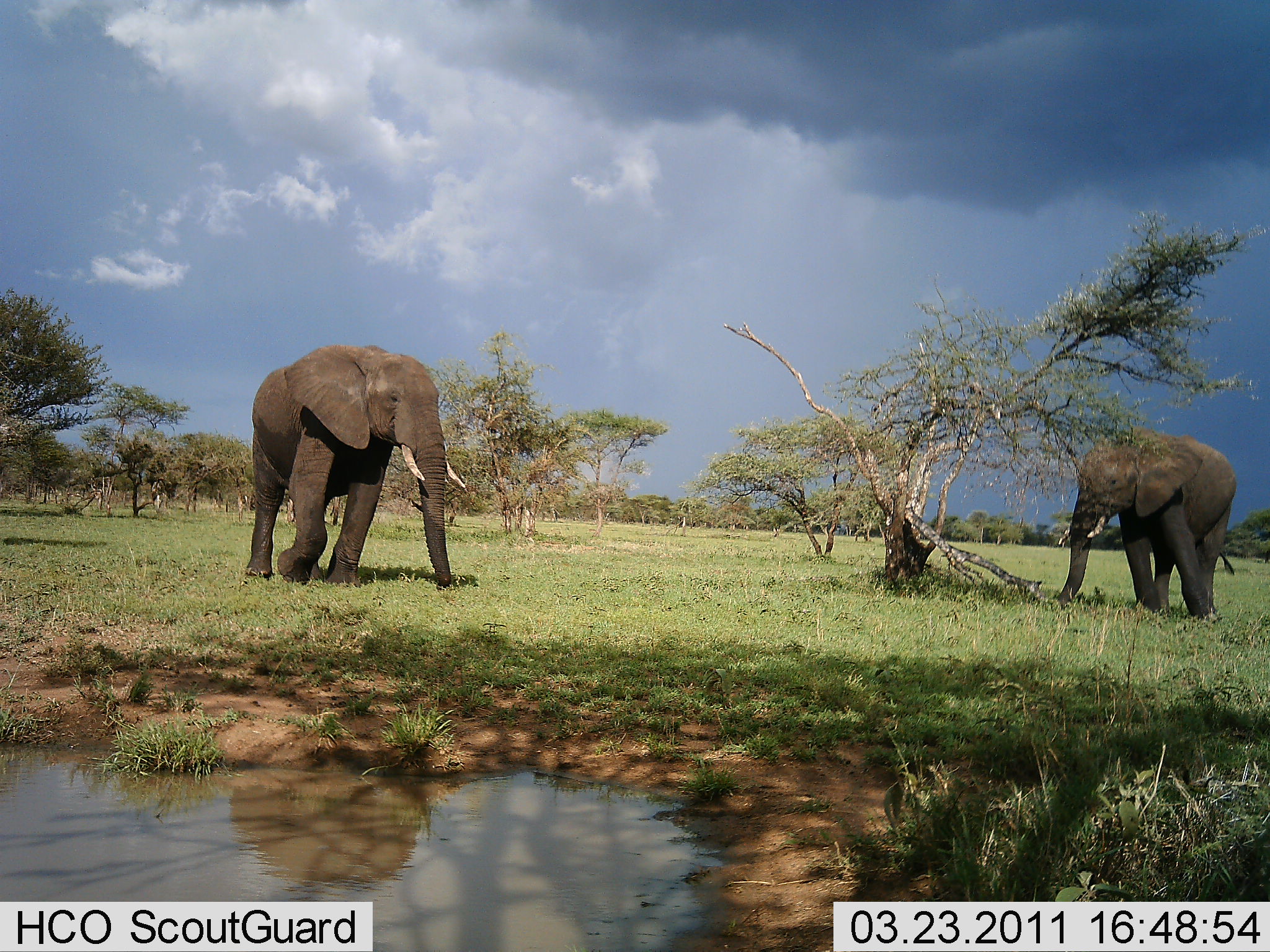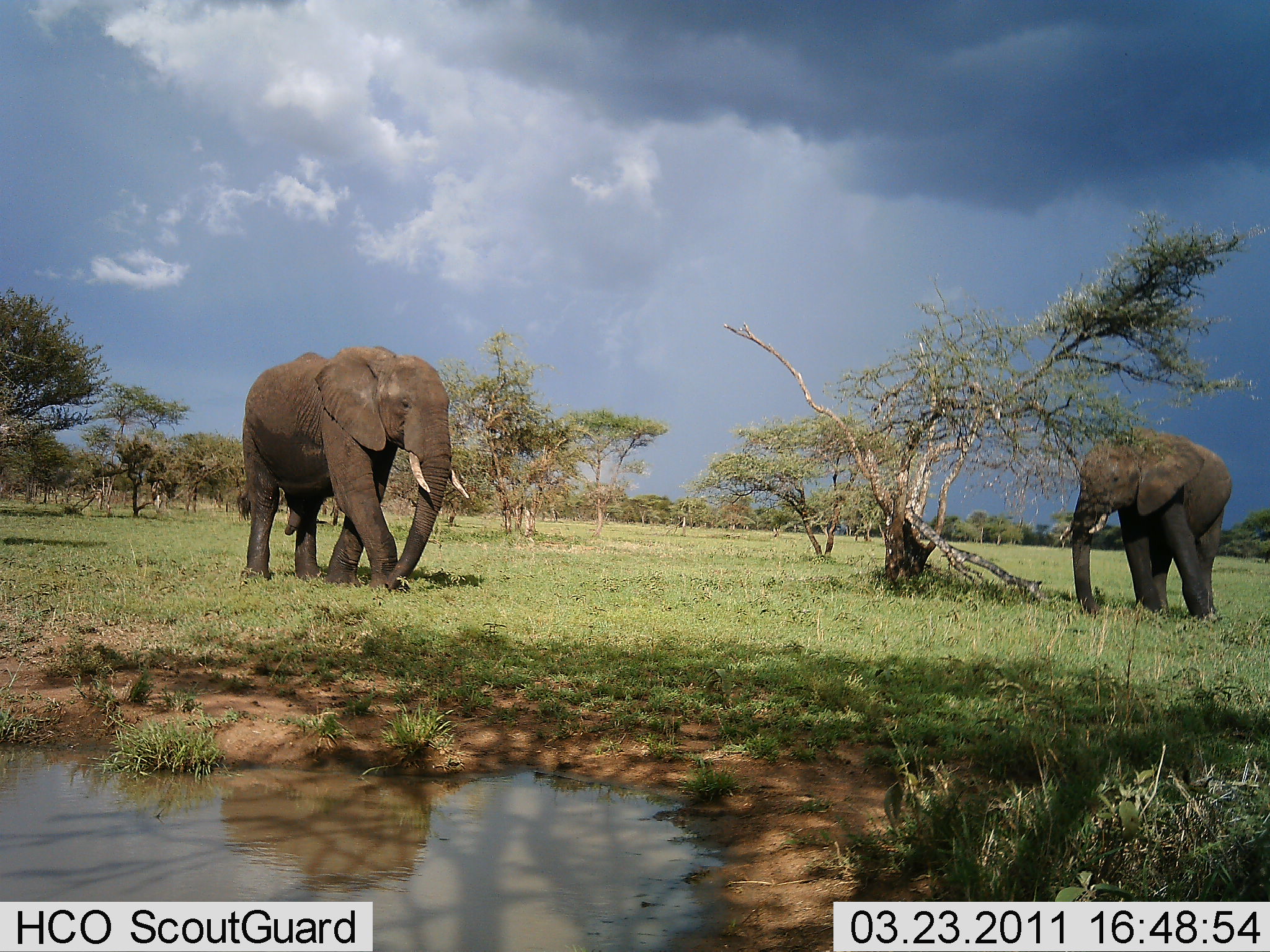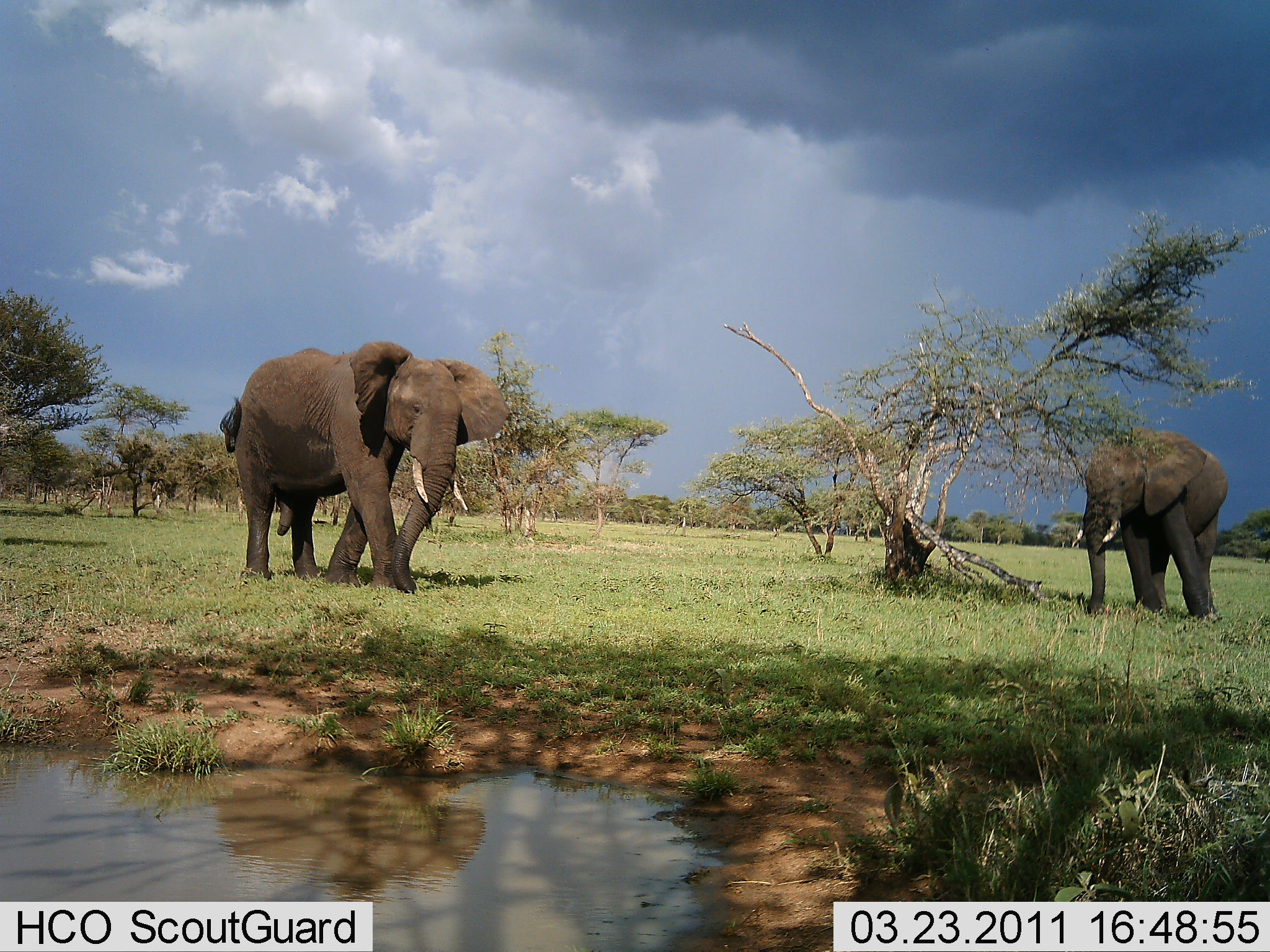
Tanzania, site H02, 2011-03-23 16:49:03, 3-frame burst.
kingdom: Animalia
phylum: Chordata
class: Mammalia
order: Proboscidea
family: Elephantidae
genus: Loxodonta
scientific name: Loxodonta africana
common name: african bush elephant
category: elephant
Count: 2.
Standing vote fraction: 75%.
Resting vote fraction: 0%.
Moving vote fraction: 33%.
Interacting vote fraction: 0%.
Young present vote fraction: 0%.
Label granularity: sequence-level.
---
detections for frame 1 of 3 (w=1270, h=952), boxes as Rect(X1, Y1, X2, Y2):
animal: Rect(243, 344, 453, 591); Rect(1050, 427, 1236, 624)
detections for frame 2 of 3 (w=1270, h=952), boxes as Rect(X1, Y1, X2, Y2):
animal: Rect(235, 345, 470, 591); Rect(1059, 425, 1234, 626)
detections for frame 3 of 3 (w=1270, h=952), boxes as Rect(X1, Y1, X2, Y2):
animal: Rect(219, 340, 509, 595); Rect(1070, 427, 1229, 628)